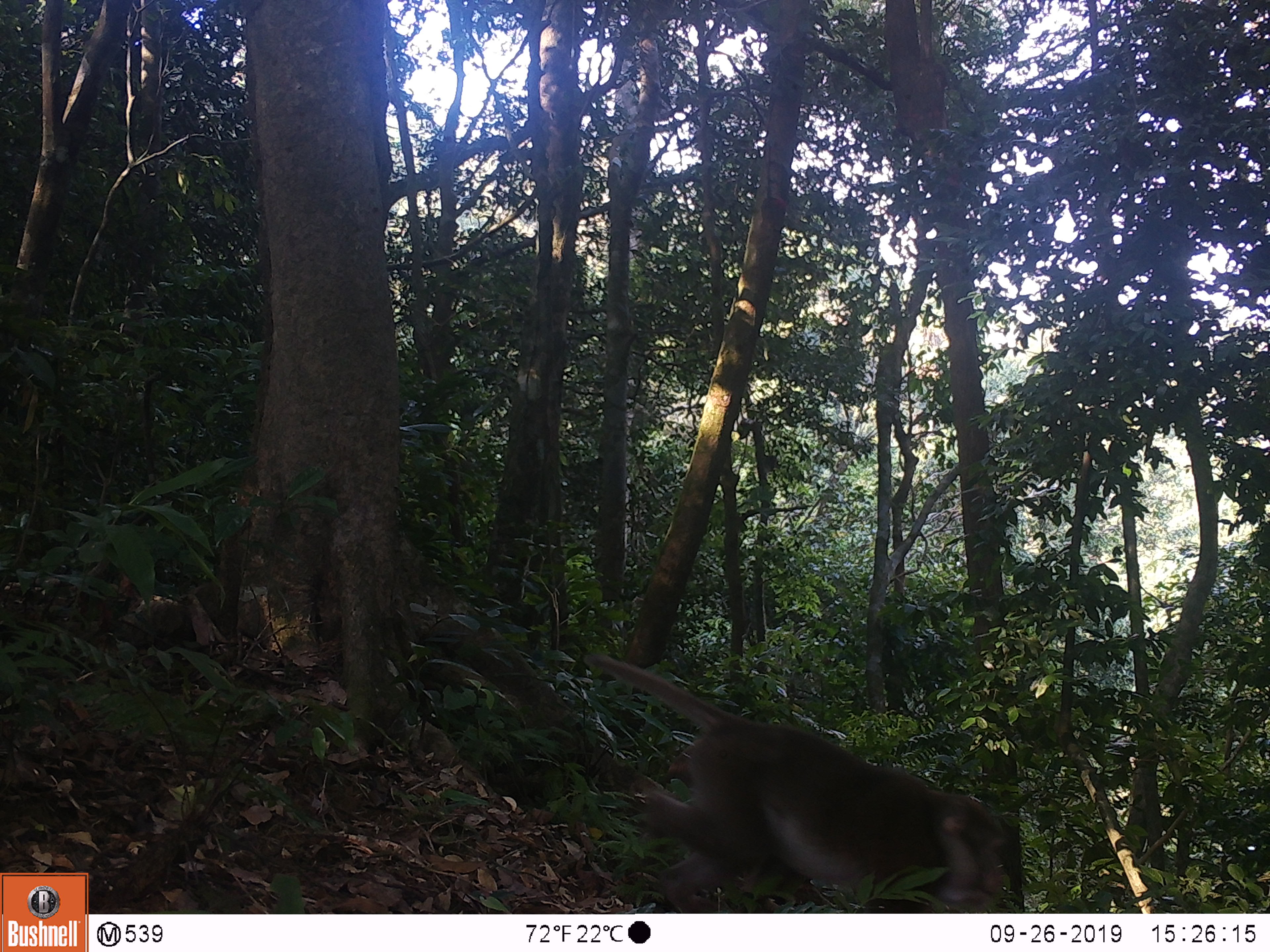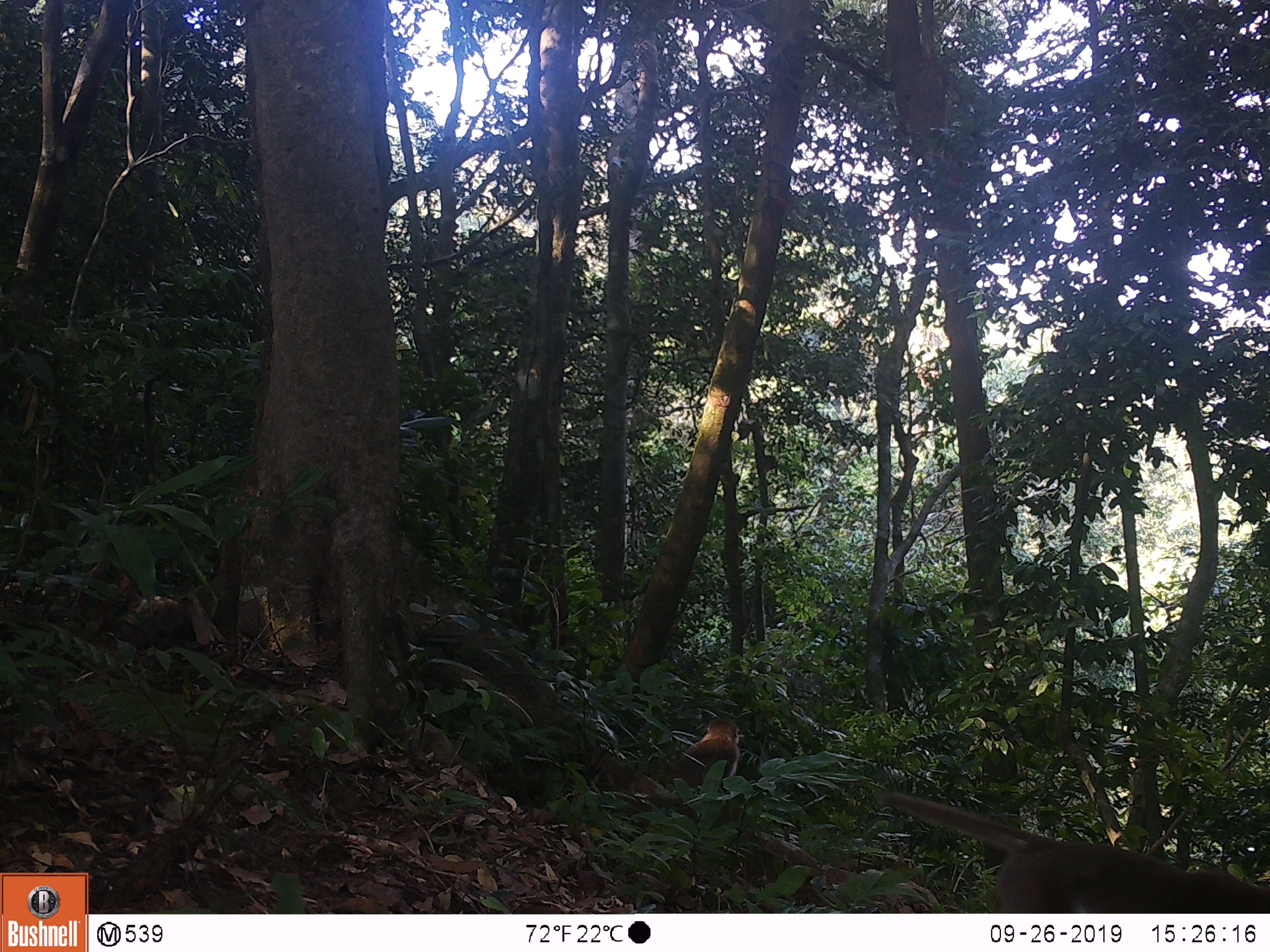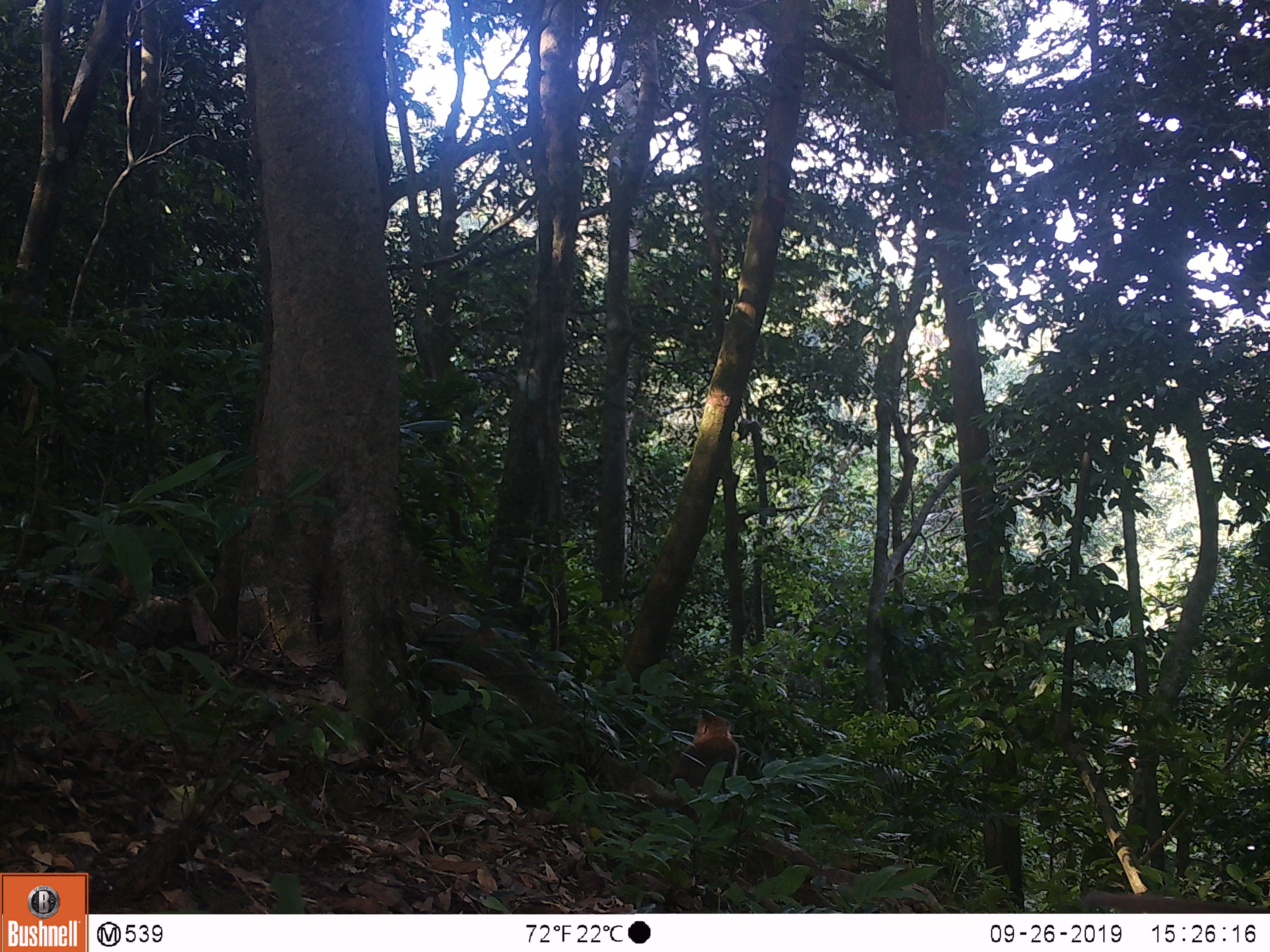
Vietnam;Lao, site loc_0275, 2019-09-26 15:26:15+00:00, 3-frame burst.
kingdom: Animalia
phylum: Chordata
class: Mammalia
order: Primates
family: Cercopithecidae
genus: Macaca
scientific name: Macaca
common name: macaques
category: assam or rhesus macaque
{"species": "assam or rhesus macaque (macaques) (Macaca)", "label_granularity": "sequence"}